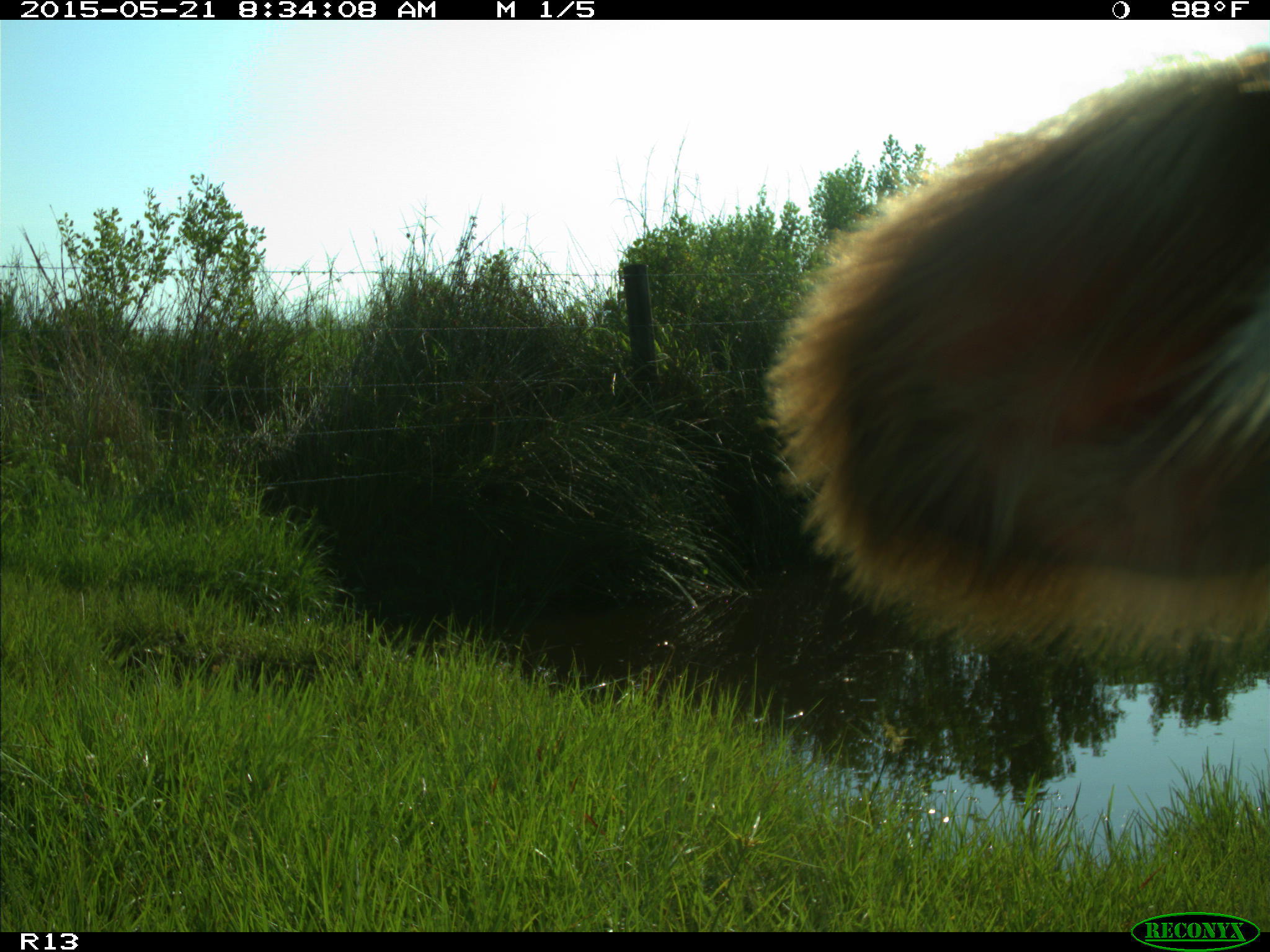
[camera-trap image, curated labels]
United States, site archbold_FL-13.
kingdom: Animalia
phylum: Chordata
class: Mammalia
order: Artiodactyla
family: Bovidae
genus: Bos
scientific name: Bos taurus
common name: domestic cow